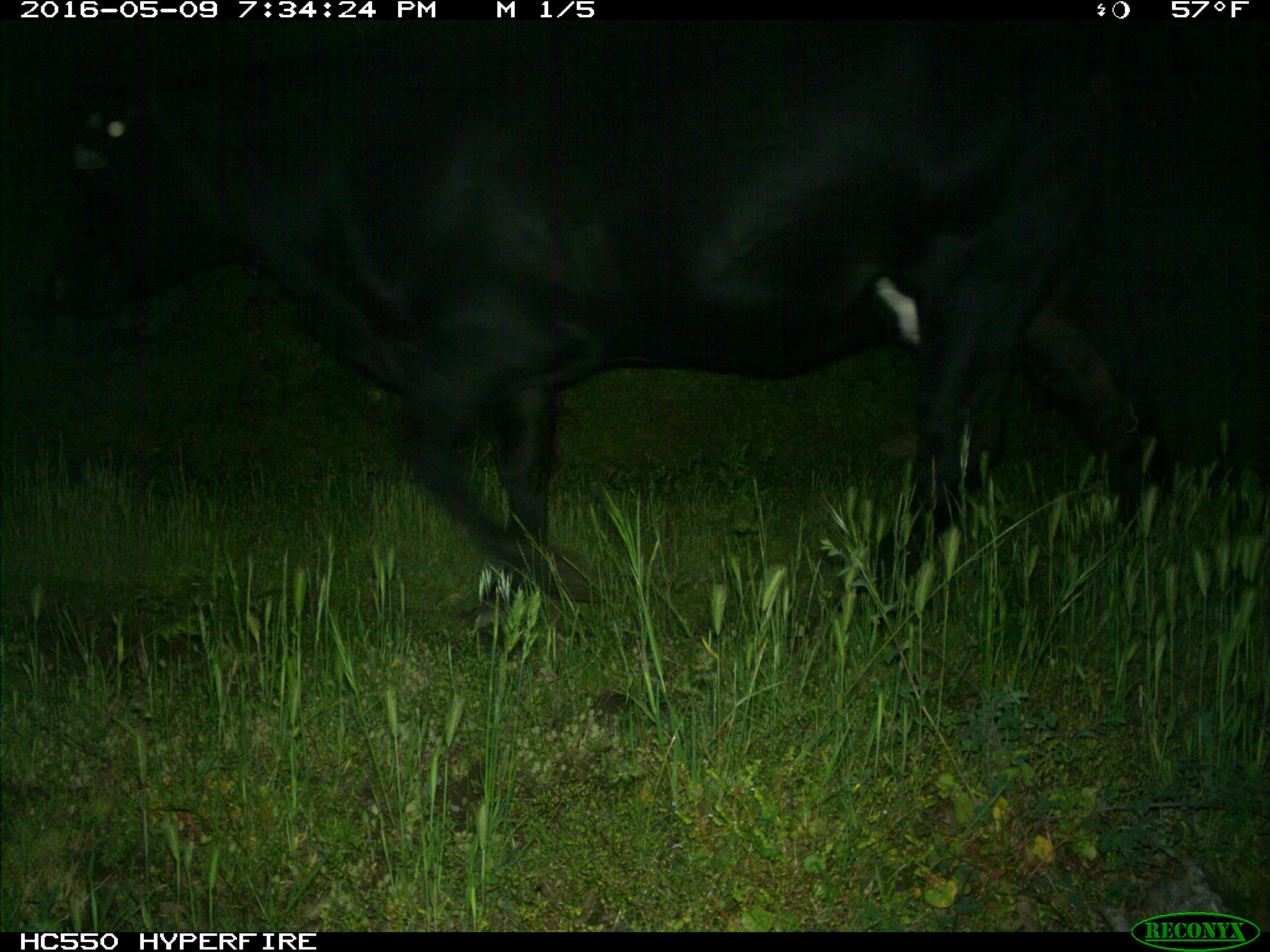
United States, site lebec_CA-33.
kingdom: Animalia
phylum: Chordata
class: Mammalia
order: Artiodactyla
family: Bovidae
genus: Bos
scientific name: Bos taurus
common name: domestic cow